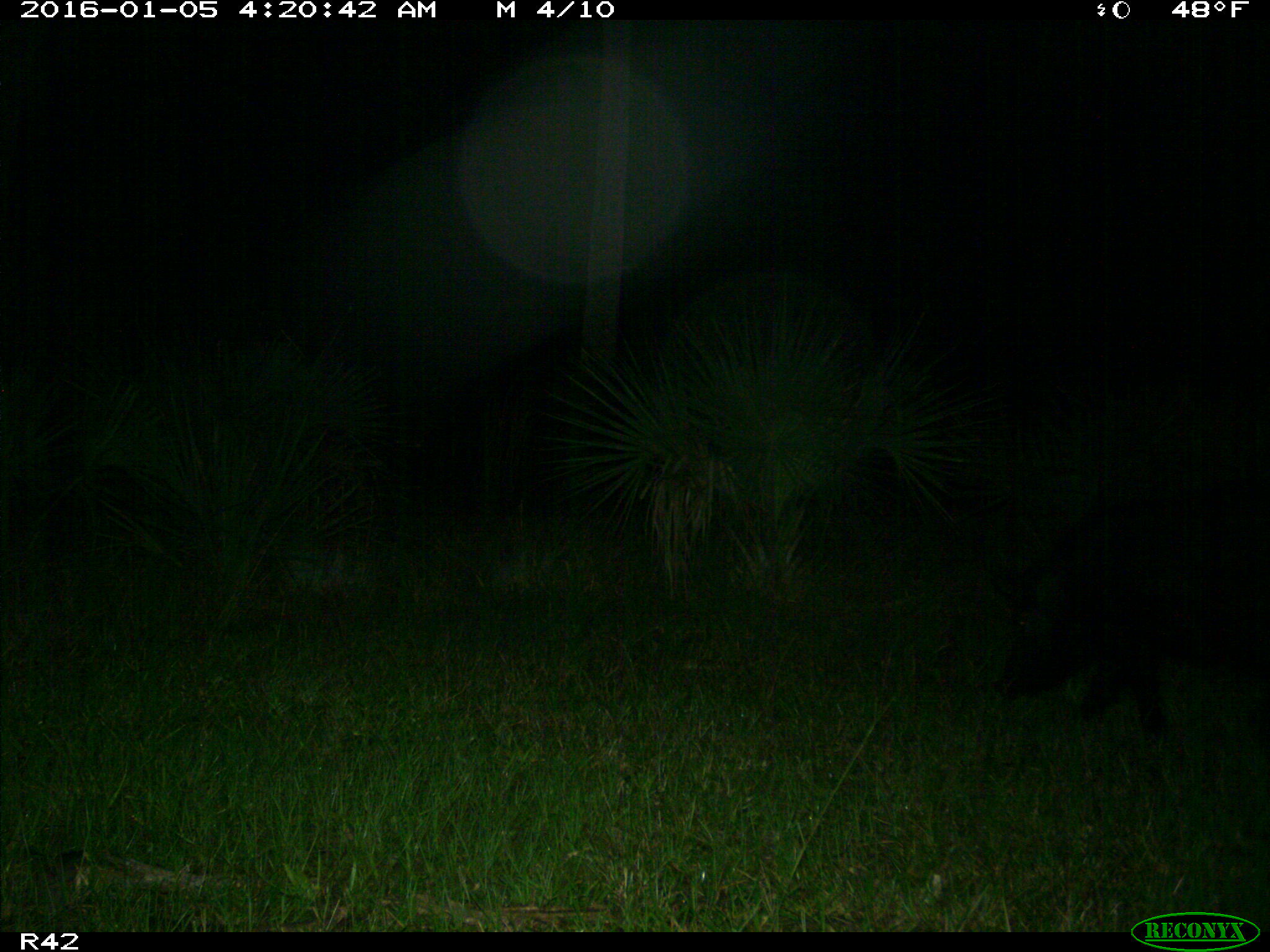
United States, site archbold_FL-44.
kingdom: Animalia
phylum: Chordata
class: Mammalia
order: Artiodactyla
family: Suidae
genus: Sus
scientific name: Sus scrofa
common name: wild boar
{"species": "Sus scrofa (wild boar)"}